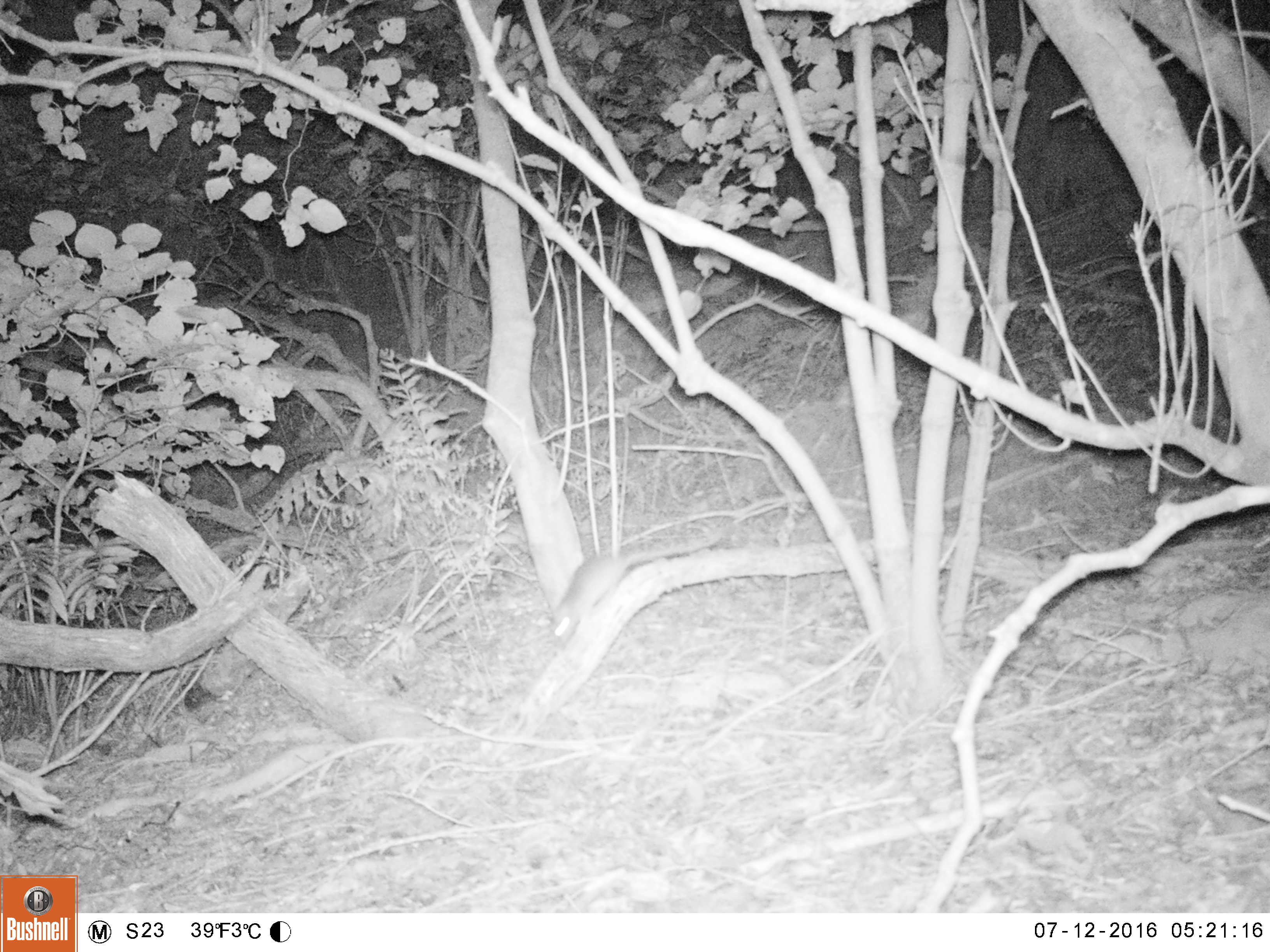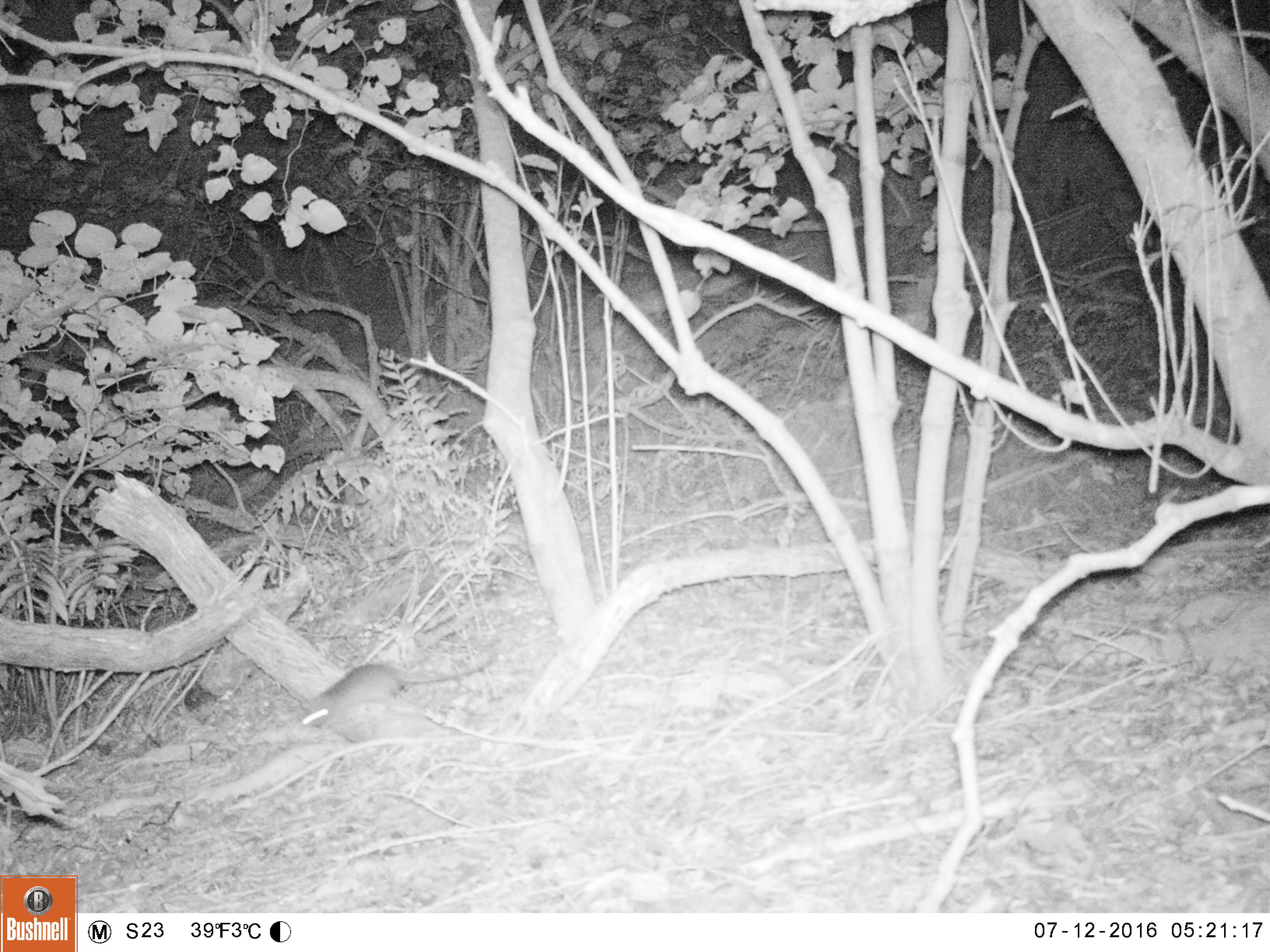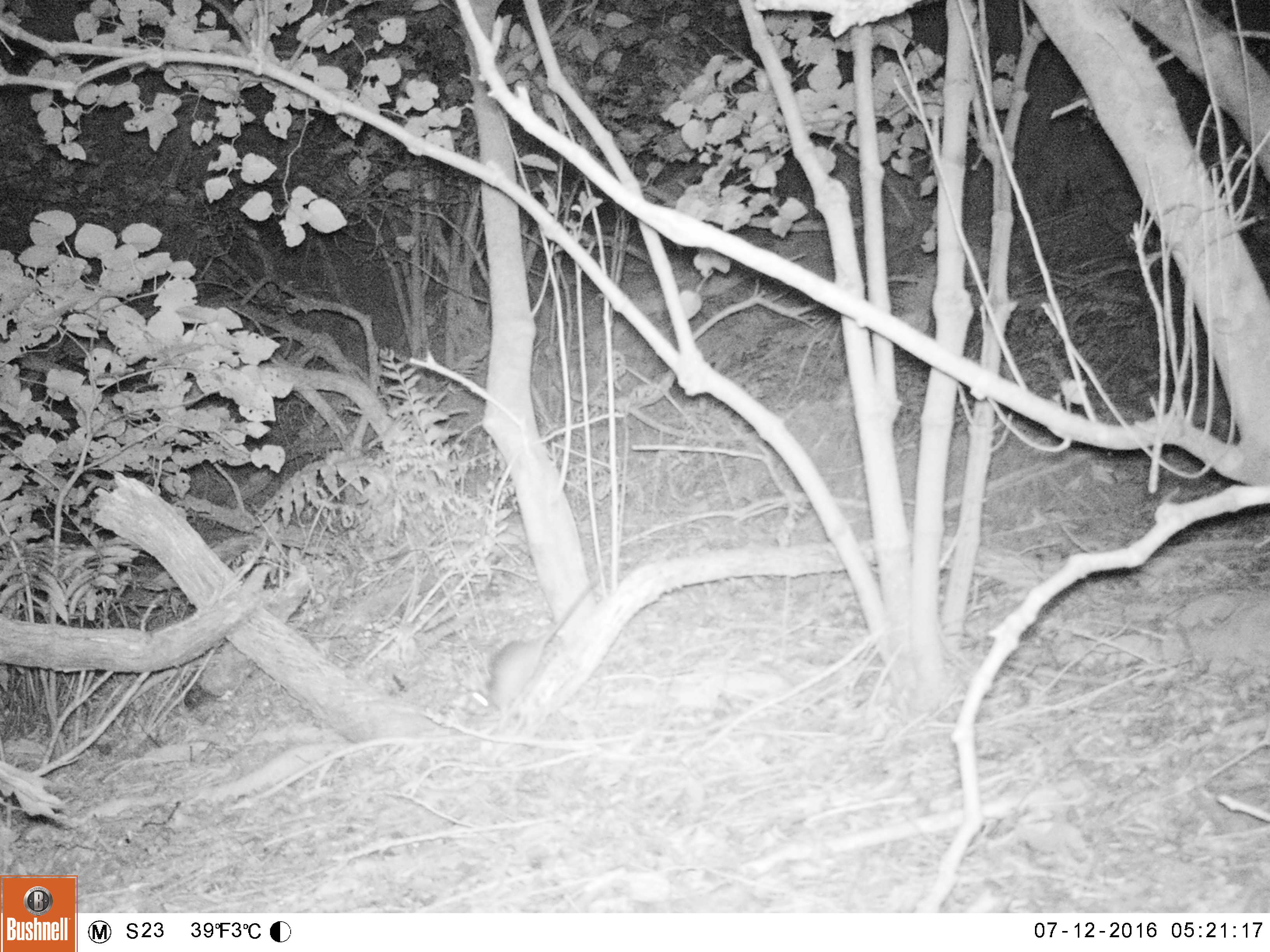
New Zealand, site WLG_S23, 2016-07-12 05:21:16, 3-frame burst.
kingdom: Animalia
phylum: Chordata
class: Mammalia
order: Rodentia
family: Muridae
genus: Rattus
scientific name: Rattus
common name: rat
Rat (Rattus).